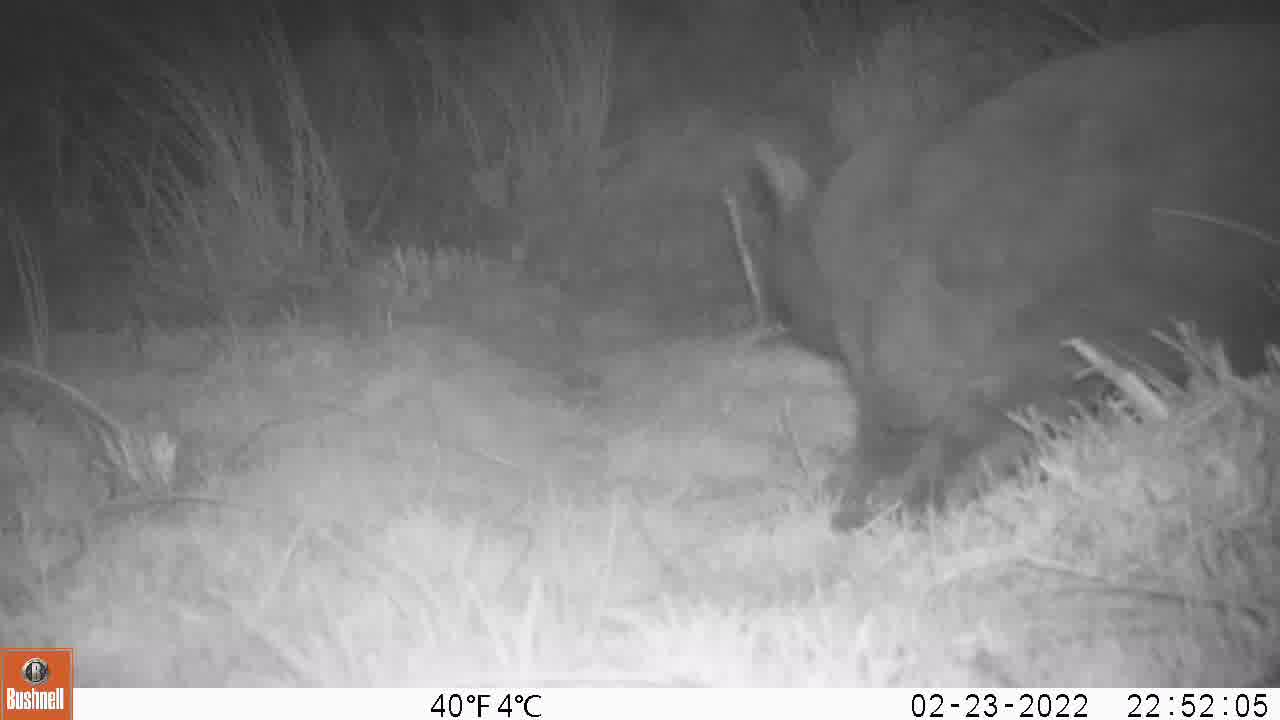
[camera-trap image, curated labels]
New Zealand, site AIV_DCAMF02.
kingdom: Animalia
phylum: Chordata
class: Mammalia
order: Carnivora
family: Felidae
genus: Felis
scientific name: Felis catus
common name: domestic cat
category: cat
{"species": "cat (domestic cat) (Felis catus)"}